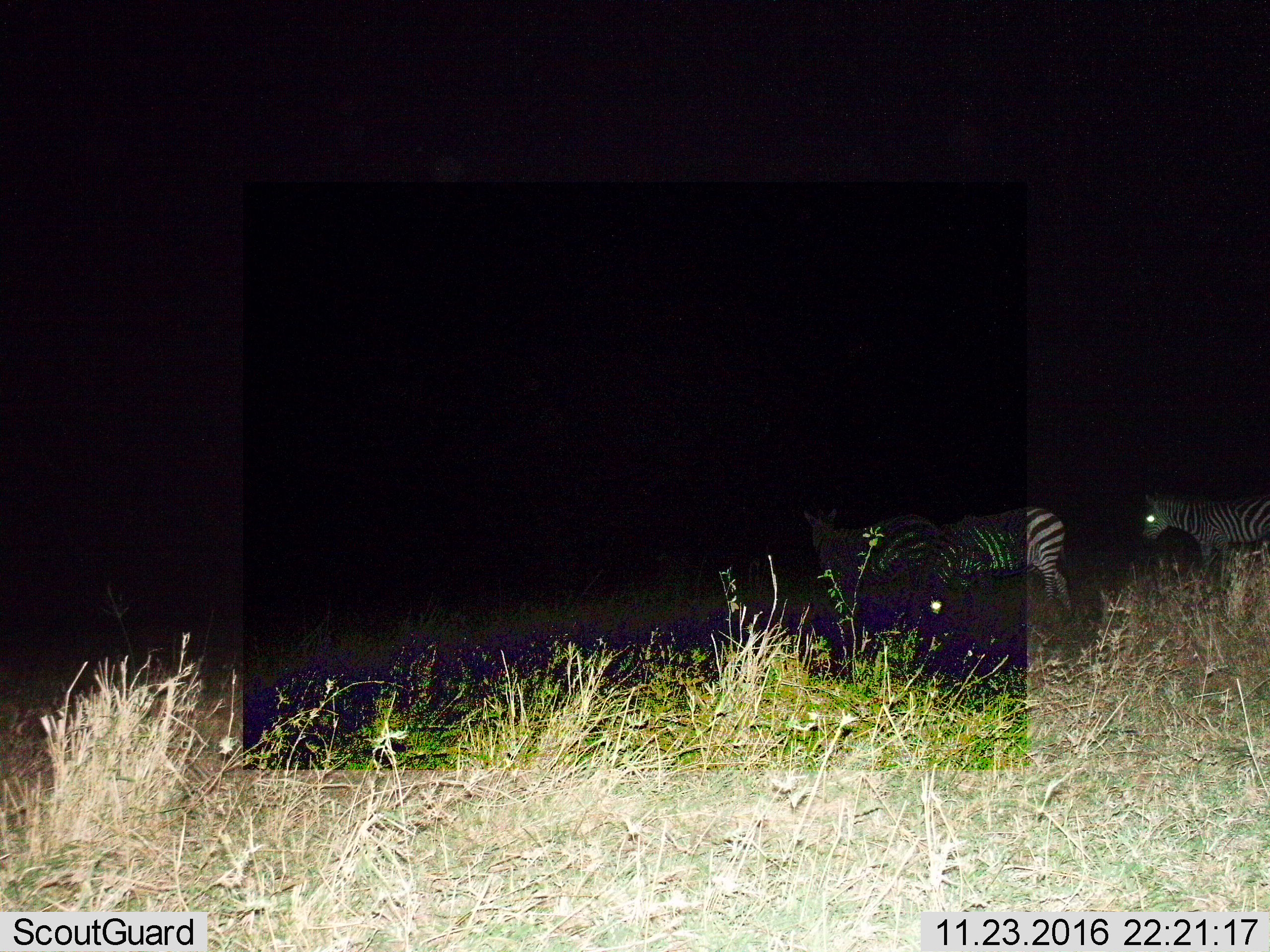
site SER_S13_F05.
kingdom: Animalia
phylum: Chordata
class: Mammalia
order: Perissodactyla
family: Equidae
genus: Equus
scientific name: Equus quagga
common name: plains zebra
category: zebraplains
Zebraplains (plains zebra) (Equus quagga), count 3. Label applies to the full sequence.